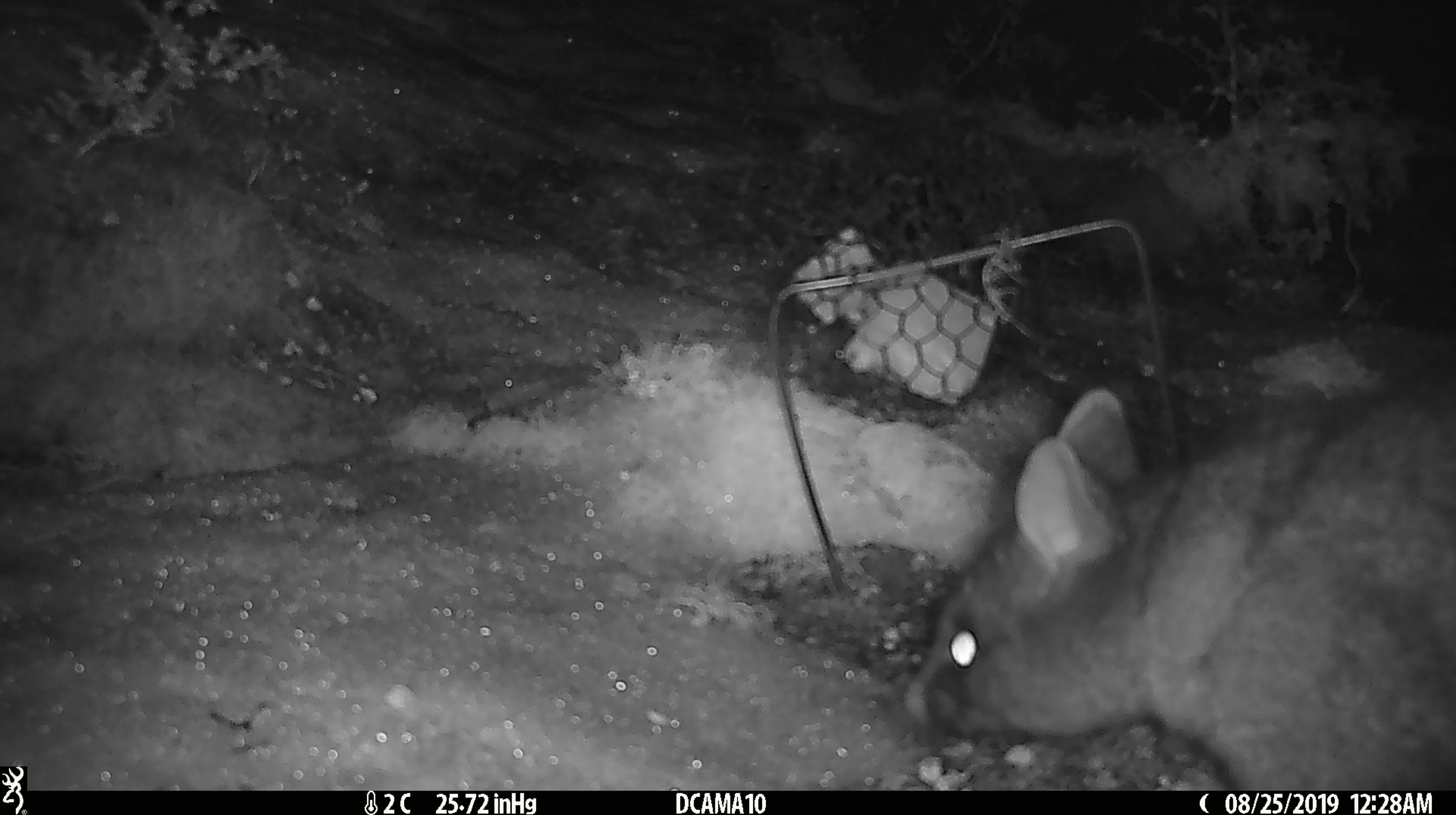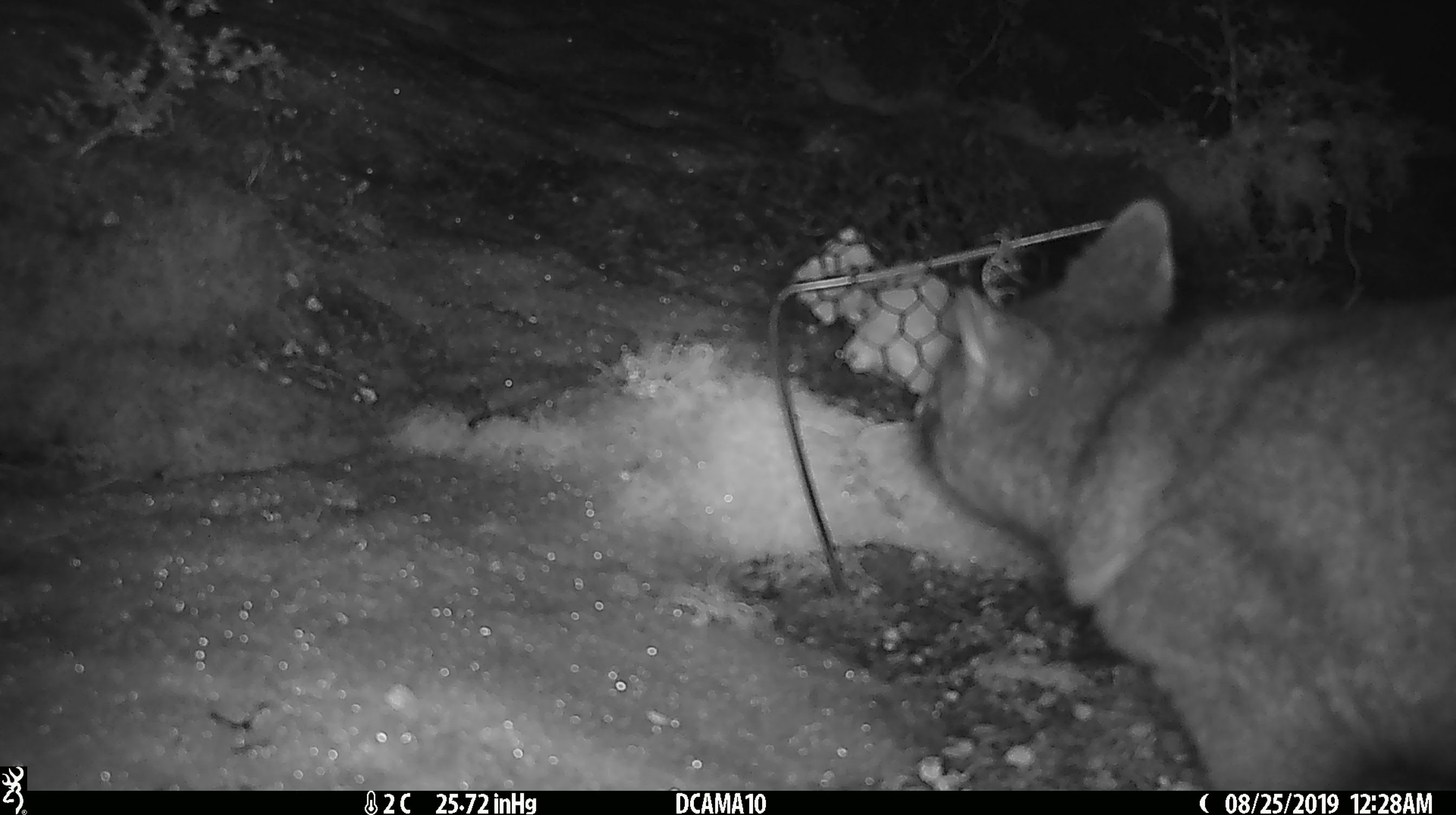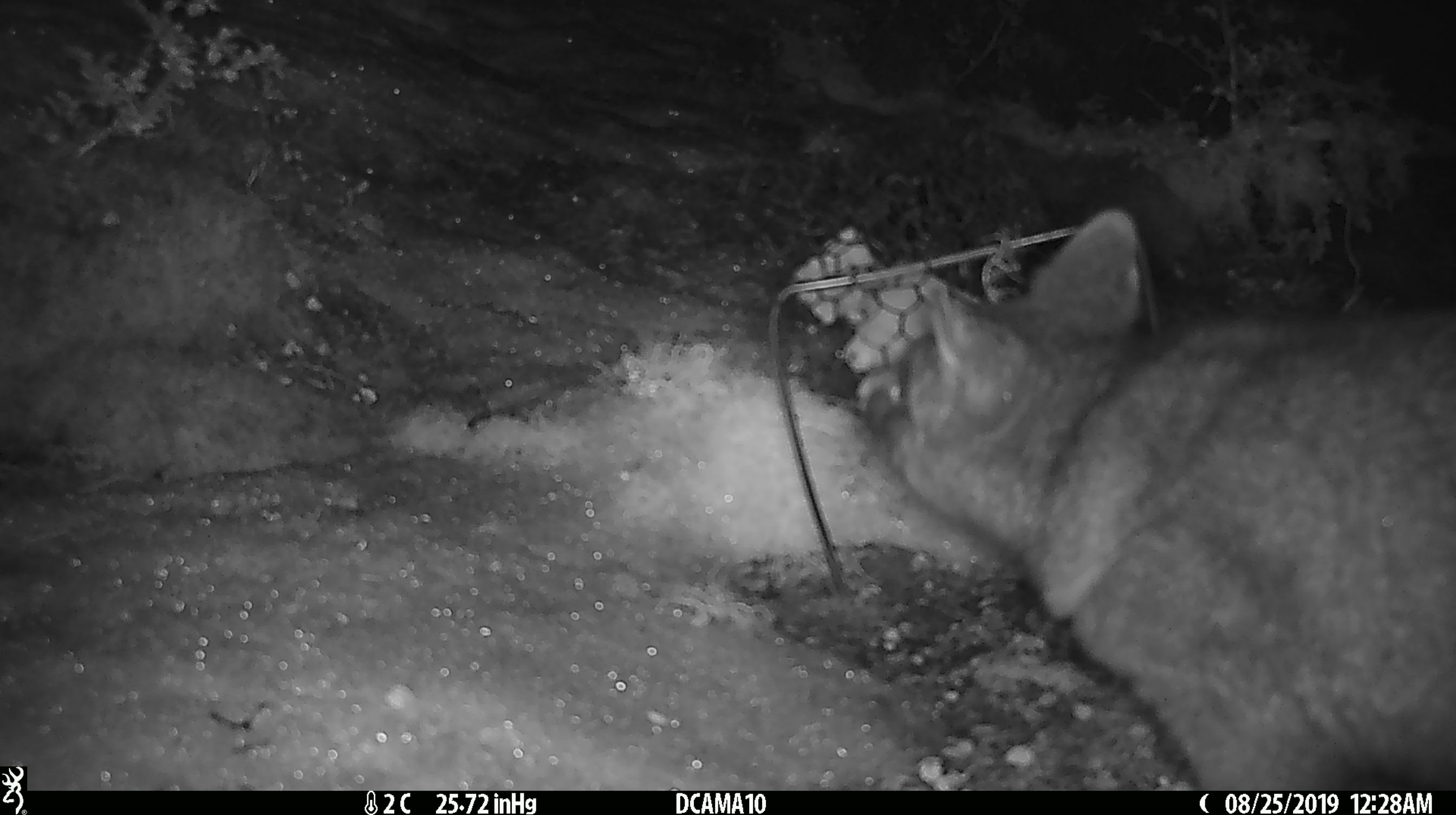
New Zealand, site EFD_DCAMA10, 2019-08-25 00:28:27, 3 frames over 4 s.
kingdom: Animalia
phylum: Chordata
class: Mammalia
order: Diprotodontia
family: Phalangeridae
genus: Trichosurus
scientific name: Trichosurus vulpecula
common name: common brushtail possum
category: possum